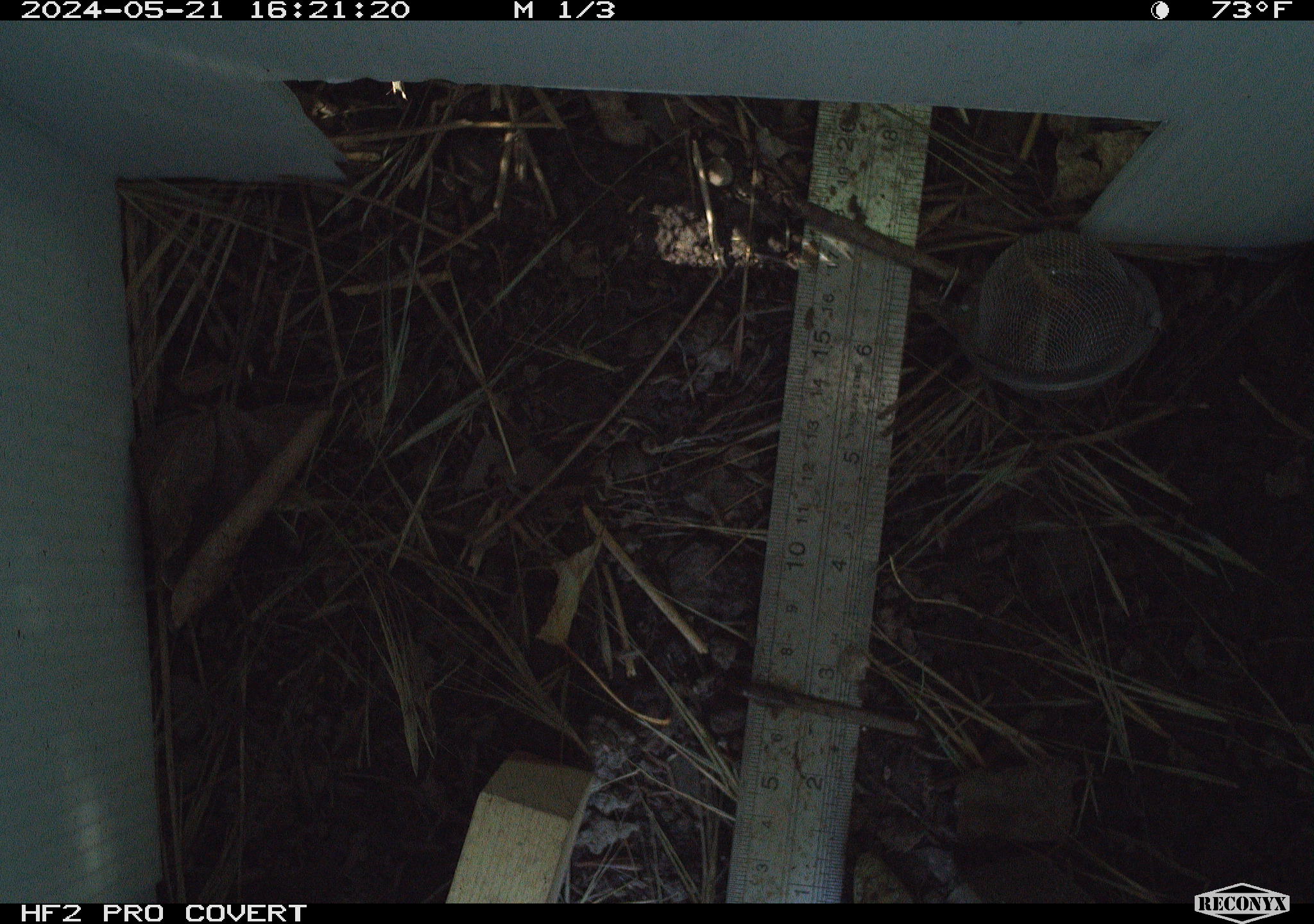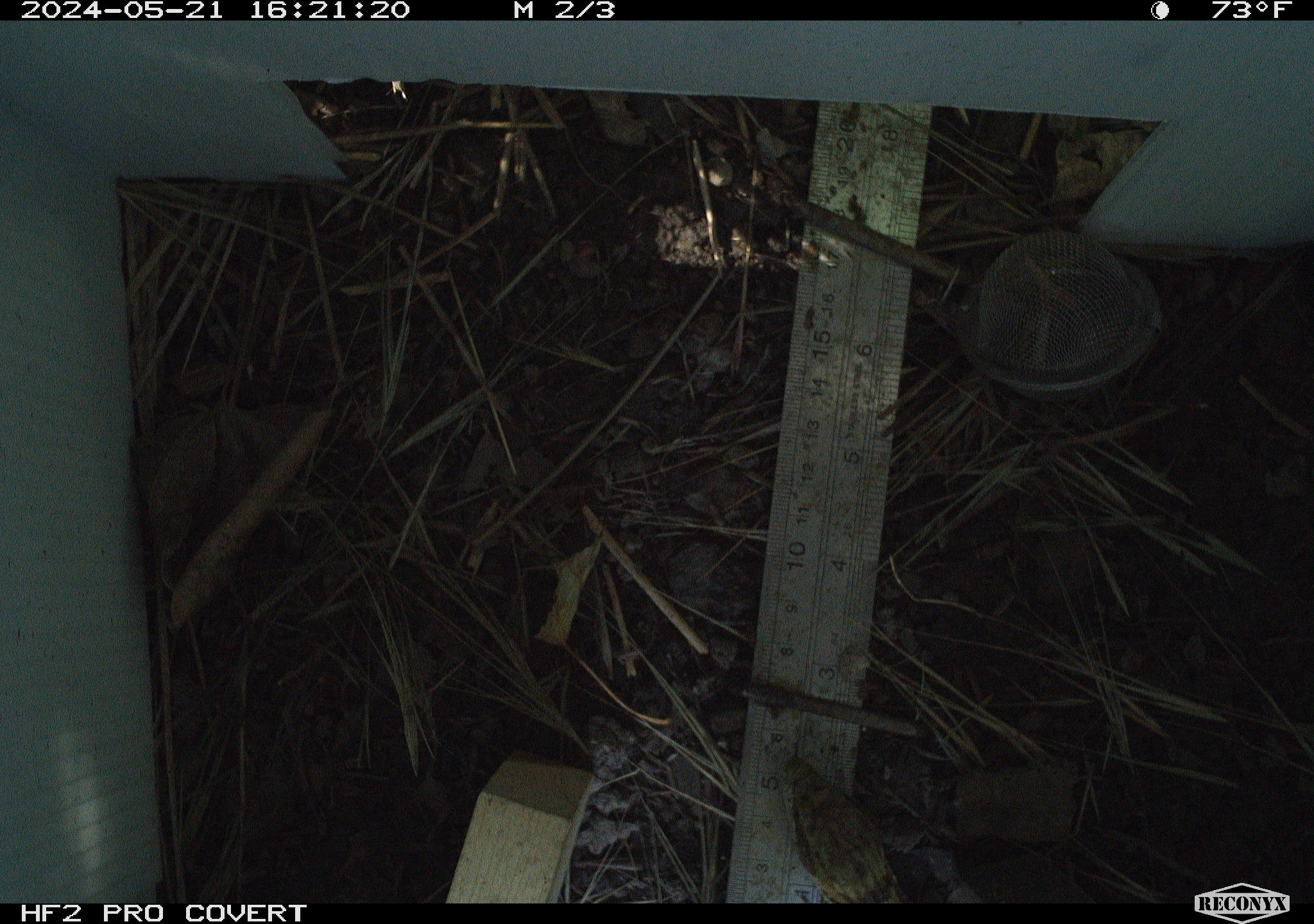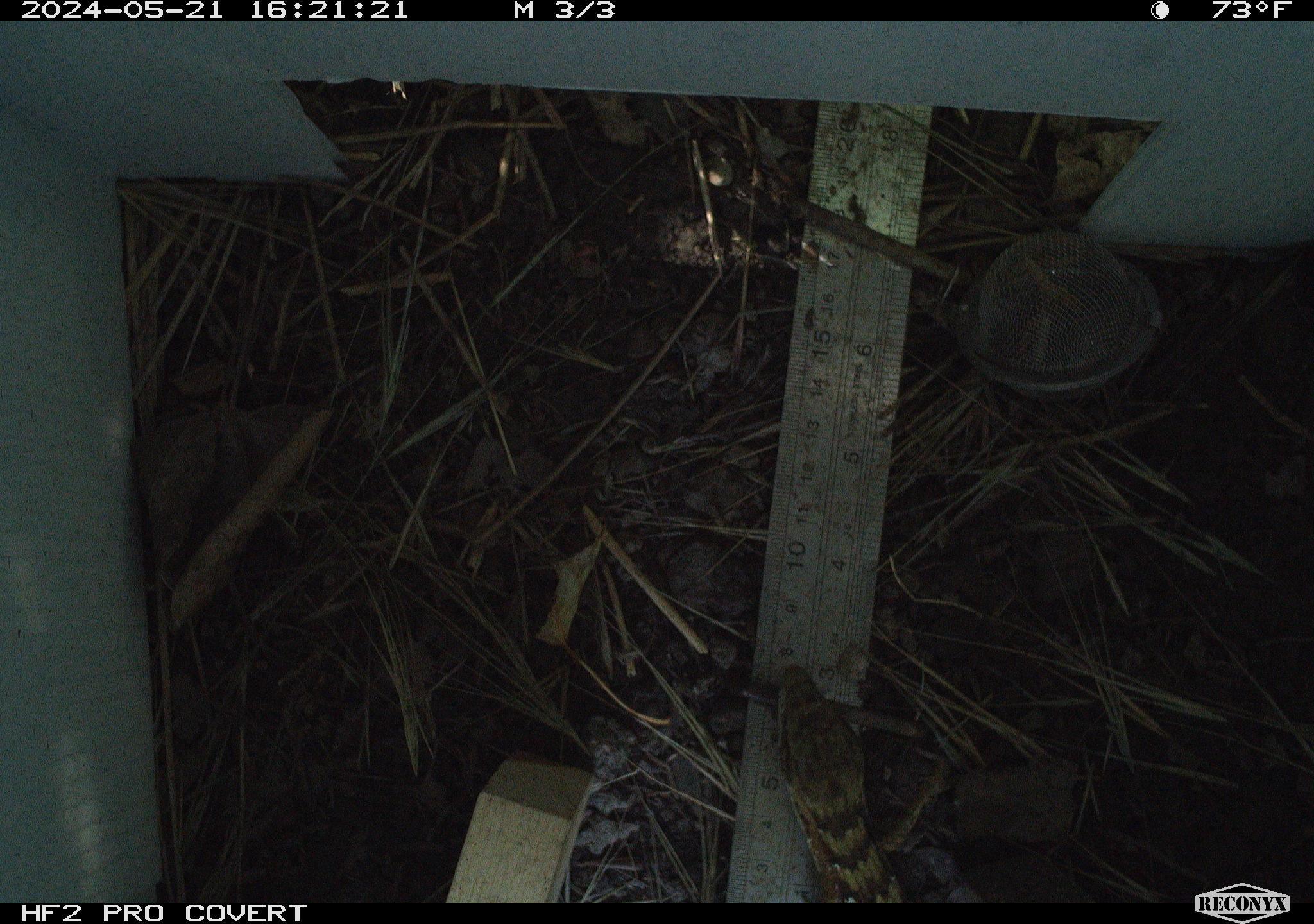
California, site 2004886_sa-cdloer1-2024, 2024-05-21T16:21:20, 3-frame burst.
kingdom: Animalia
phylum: Chordata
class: Reptilia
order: Squamata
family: Anguidae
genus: Elgaria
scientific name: Elgaria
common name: alligator lizards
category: elgaria species